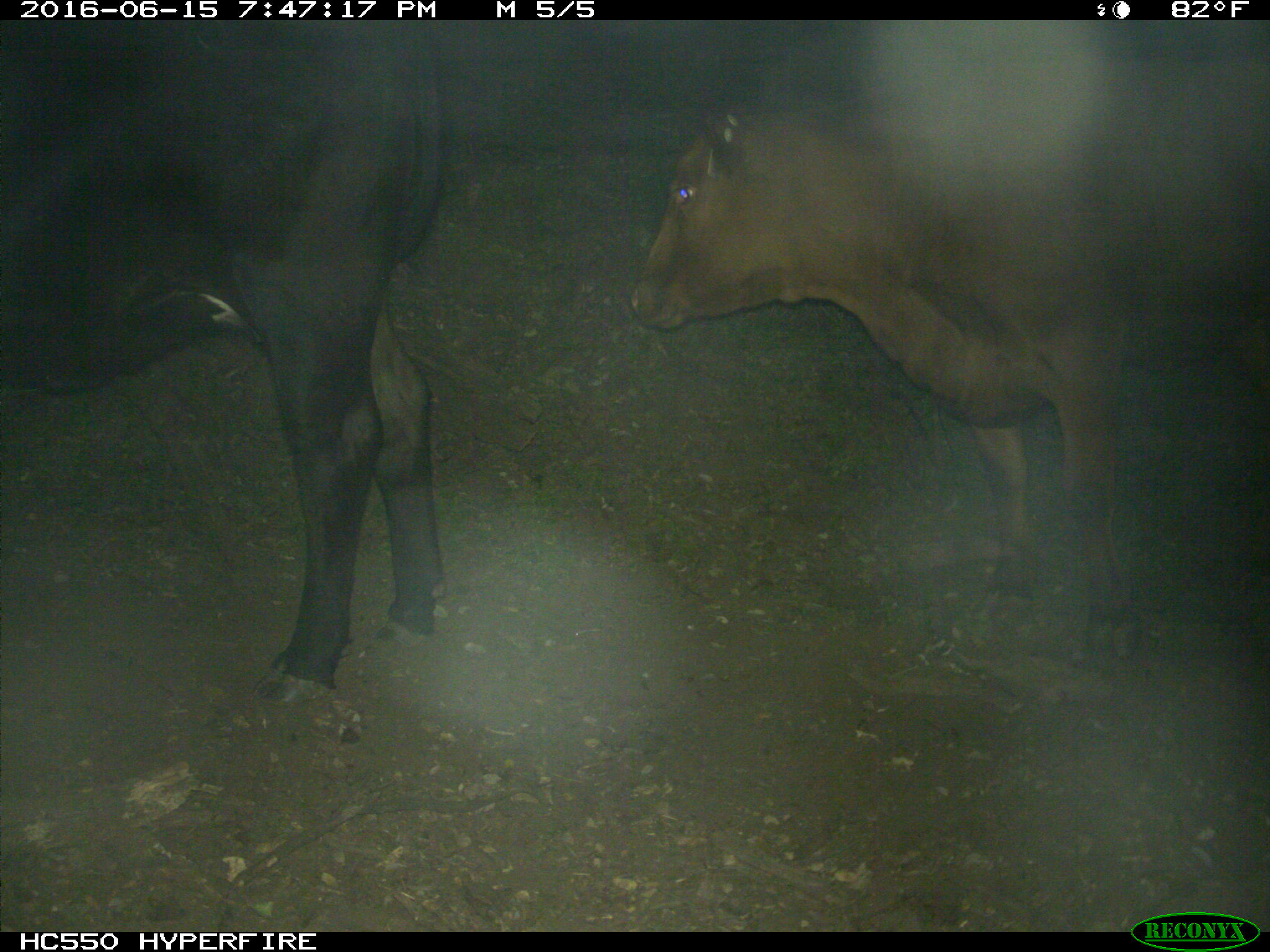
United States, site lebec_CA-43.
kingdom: Animalia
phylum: Chordata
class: Mammalia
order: Artiodactyla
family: Bovidae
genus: Bos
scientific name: Bos taurus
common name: domestic cow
Bos taurus (domestic cow).